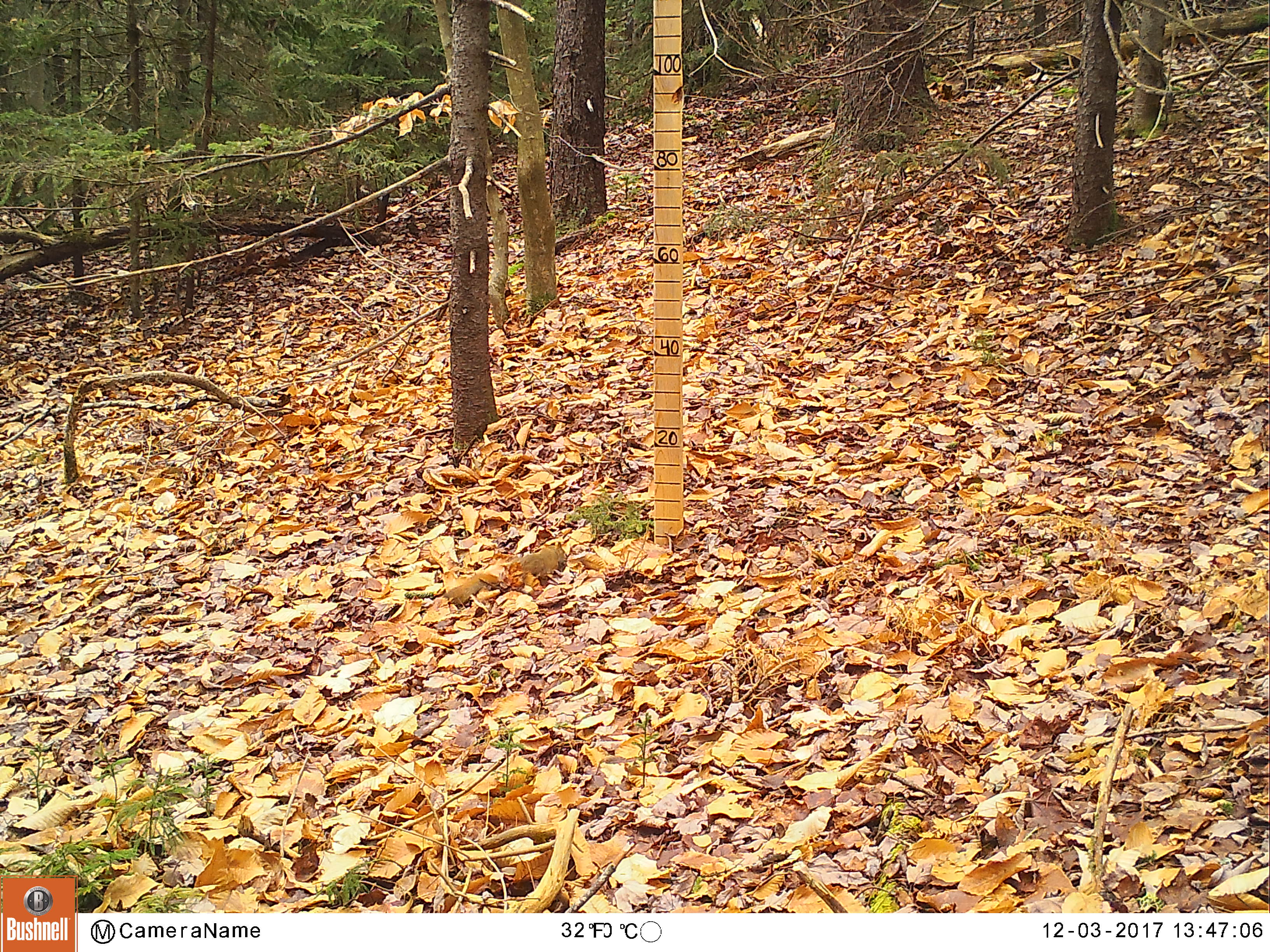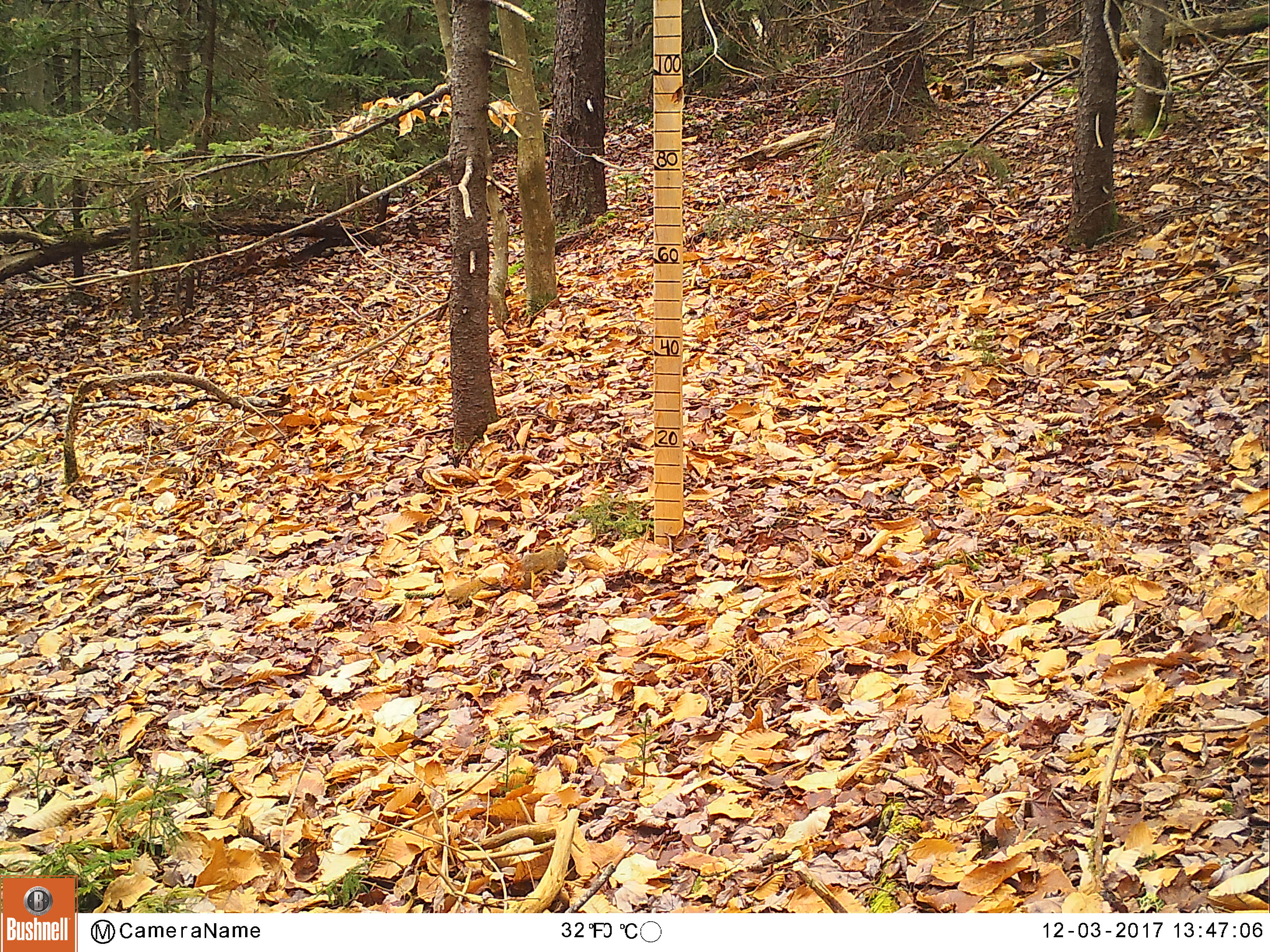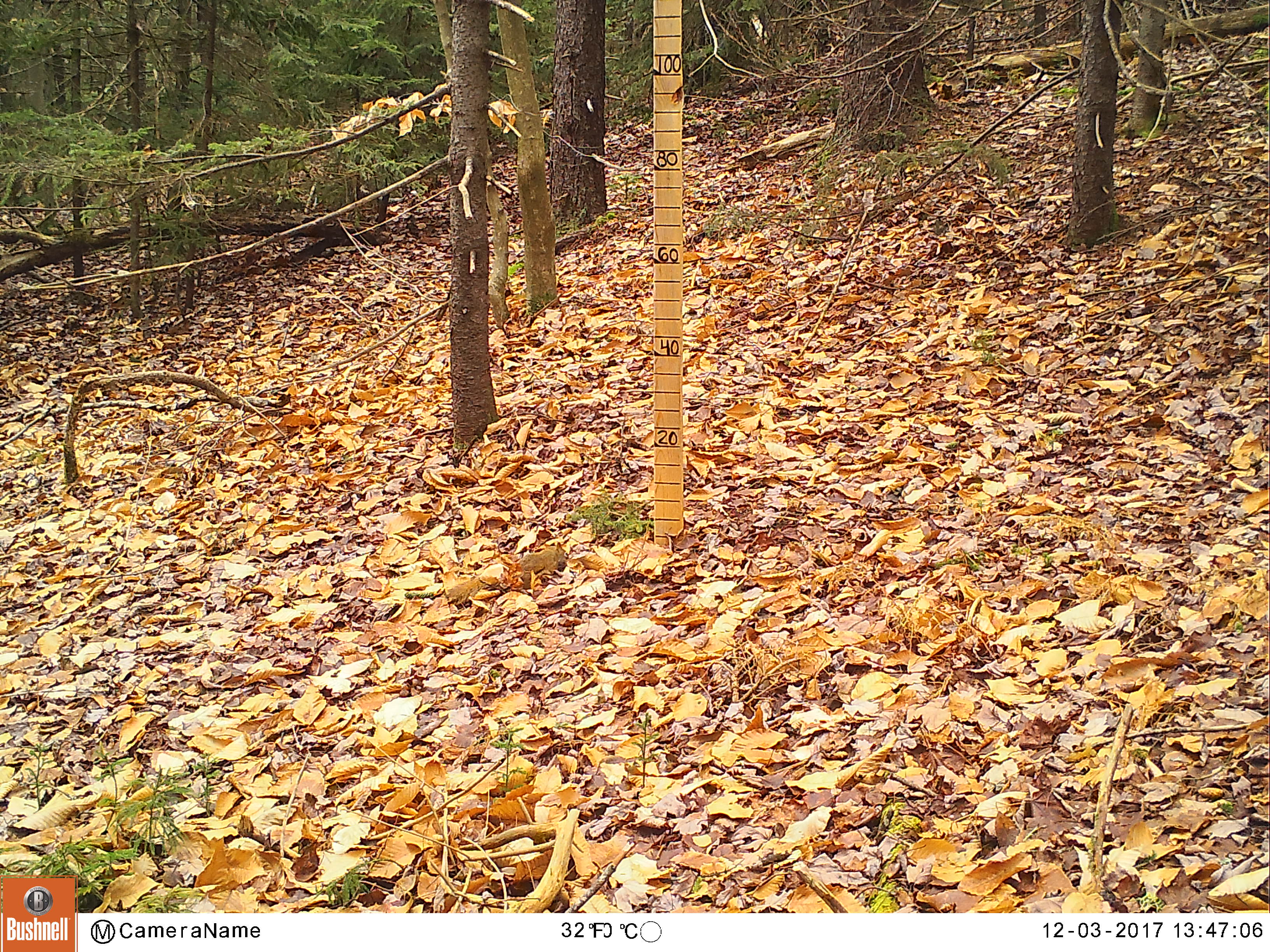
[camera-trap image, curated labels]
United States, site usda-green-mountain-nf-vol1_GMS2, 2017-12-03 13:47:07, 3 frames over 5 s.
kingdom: Animalia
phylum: Chordata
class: Mammalia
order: Rodentia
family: Sciuridae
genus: Tamiasciurus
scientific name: Tamiasciurus hudsonicus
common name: red squirrel